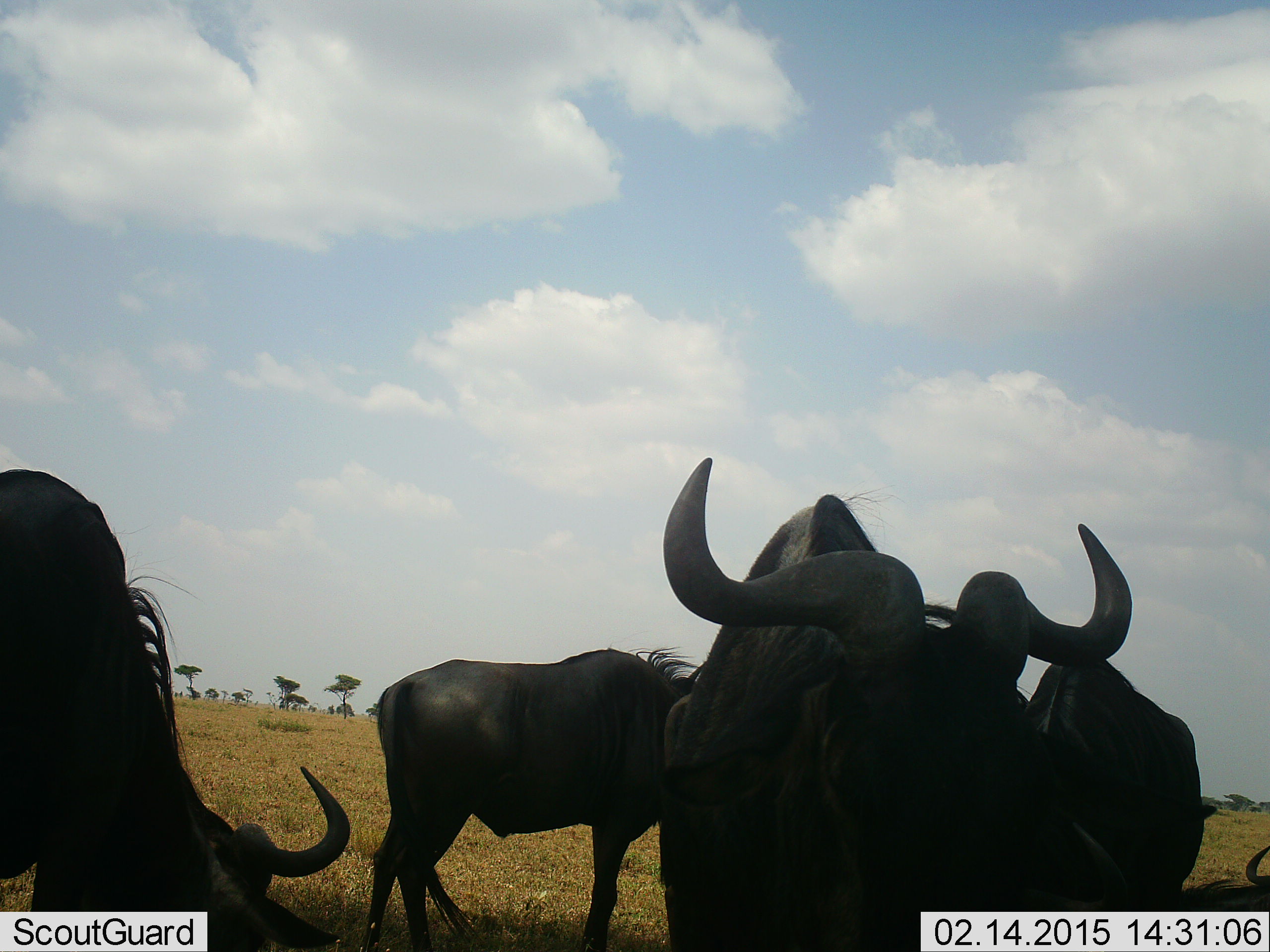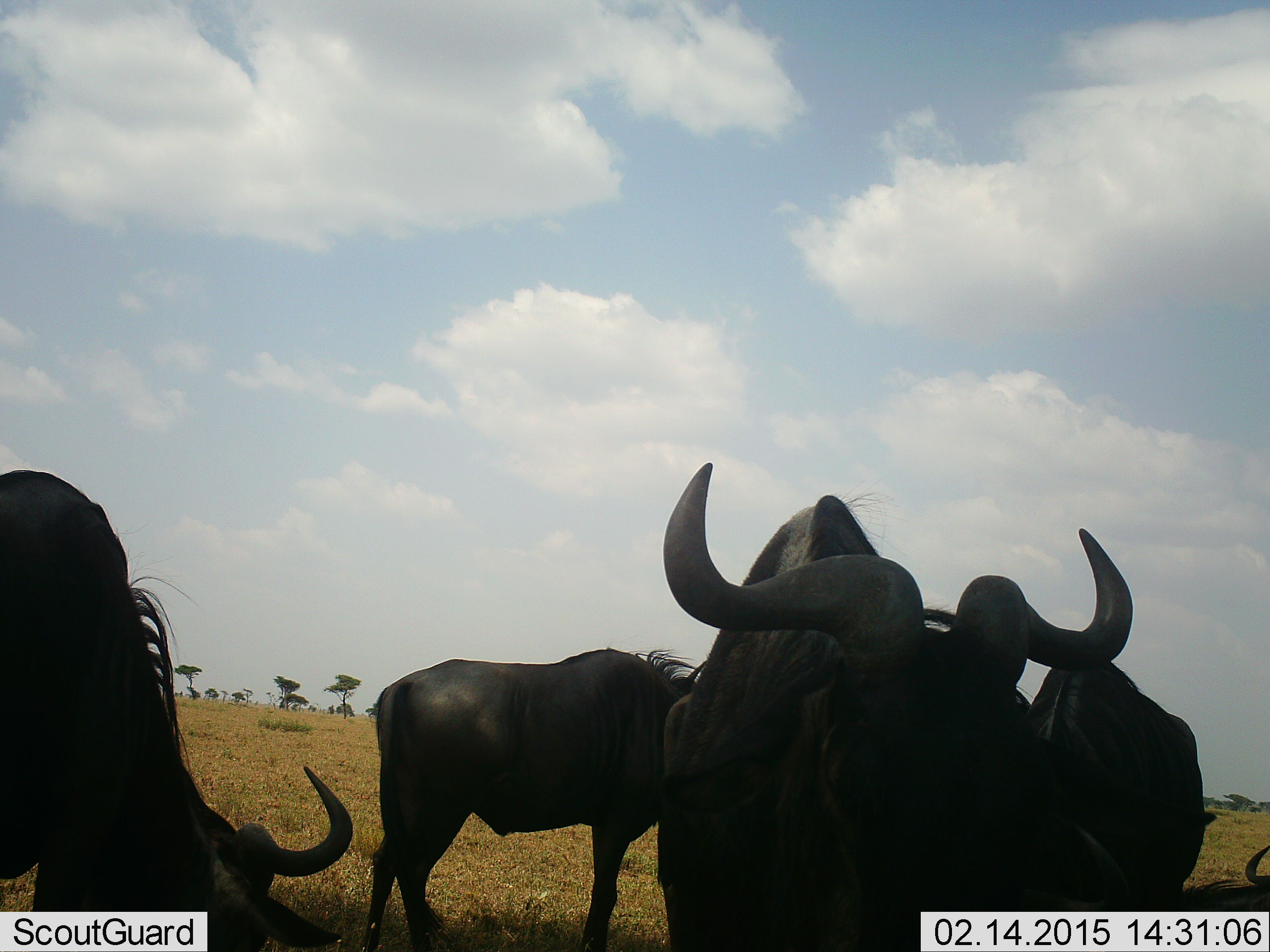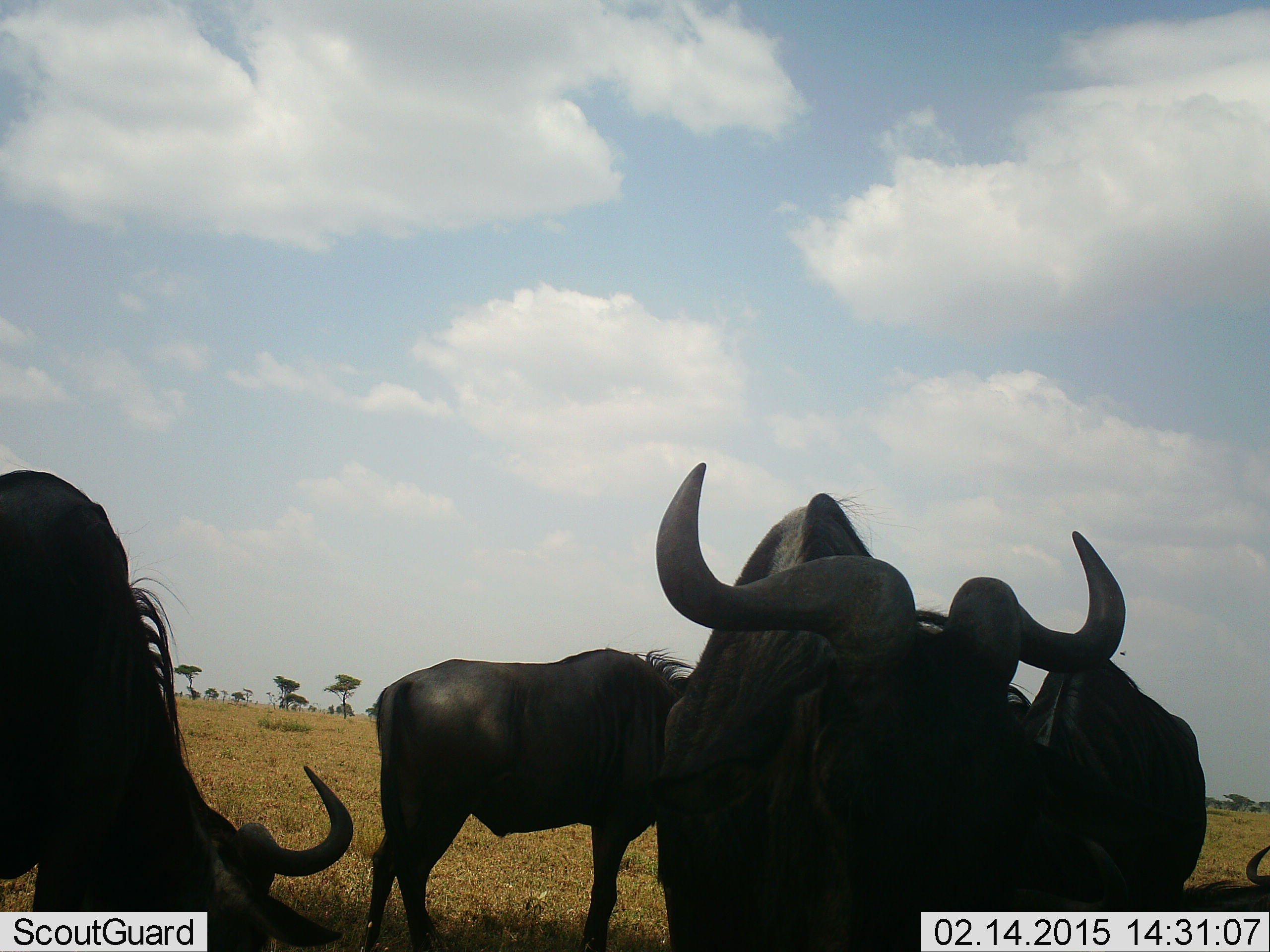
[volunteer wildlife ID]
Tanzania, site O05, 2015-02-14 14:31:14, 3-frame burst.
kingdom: Animalia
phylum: Chordata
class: Mammalia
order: Artiodactyla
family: Bovidae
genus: Connochaetes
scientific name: Connochaetes taurinus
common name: blue wildebeest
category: wildebeest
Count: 5.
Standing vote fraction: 80%.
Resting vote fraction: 40%.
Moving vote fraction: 0%.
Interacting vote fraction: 10%.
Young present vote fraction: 0%.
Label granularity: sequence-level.